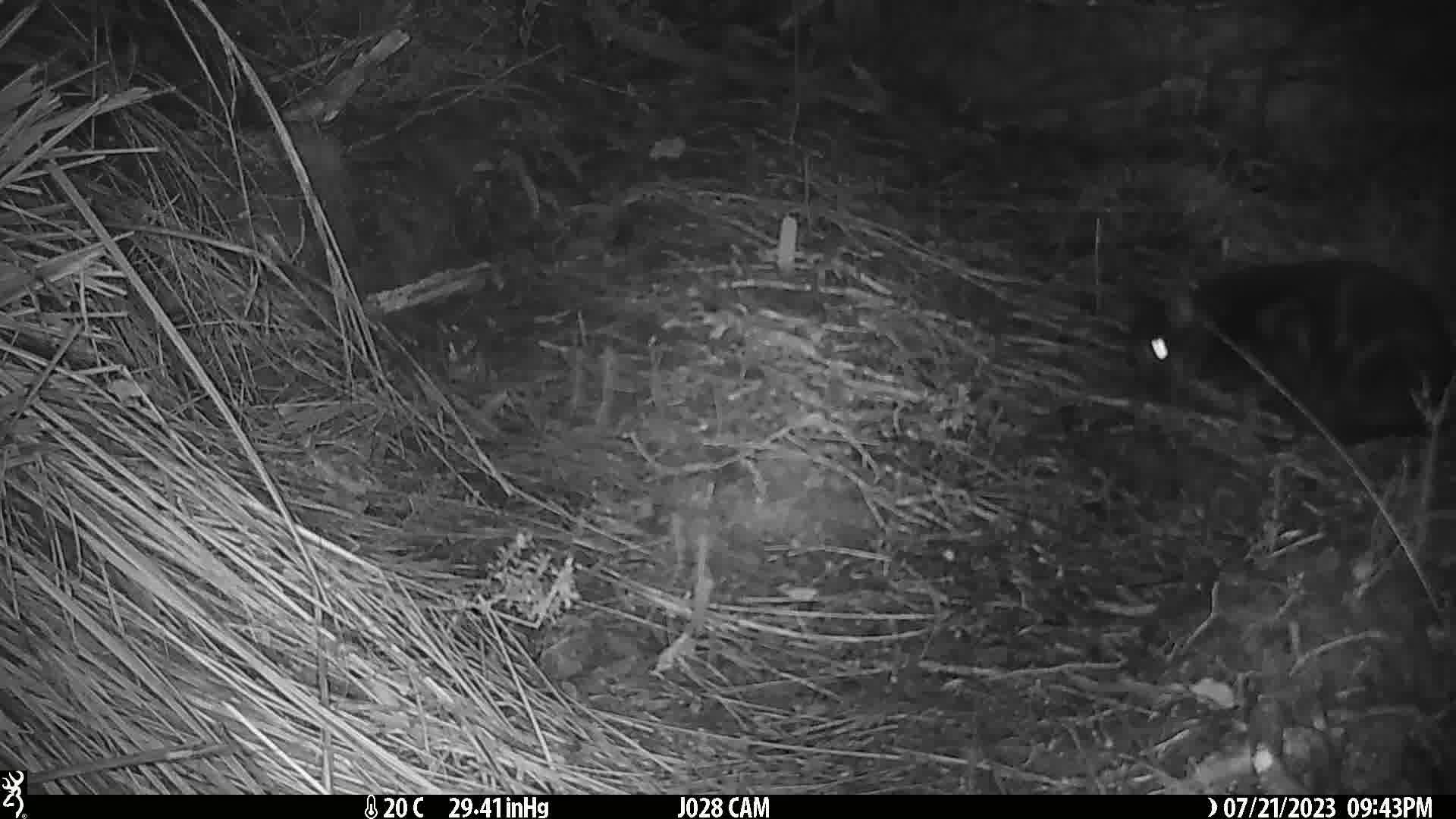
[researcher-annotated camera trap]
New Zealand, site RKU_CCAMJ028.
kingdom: Animalia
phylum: Chordata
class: Mammalia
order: Carnivora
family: Felidae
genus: Felis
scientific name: Felis catus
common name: domestic cat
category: cat